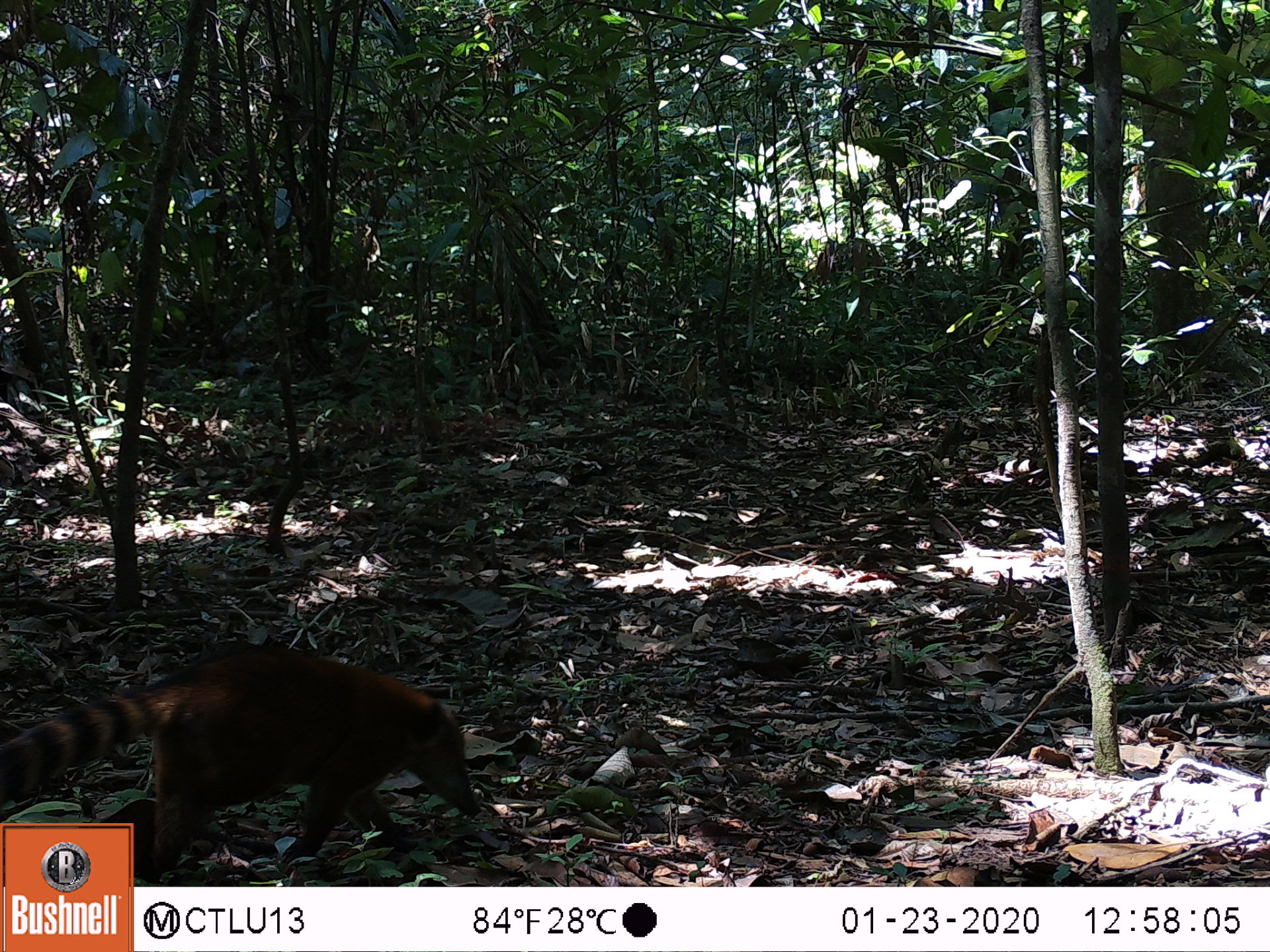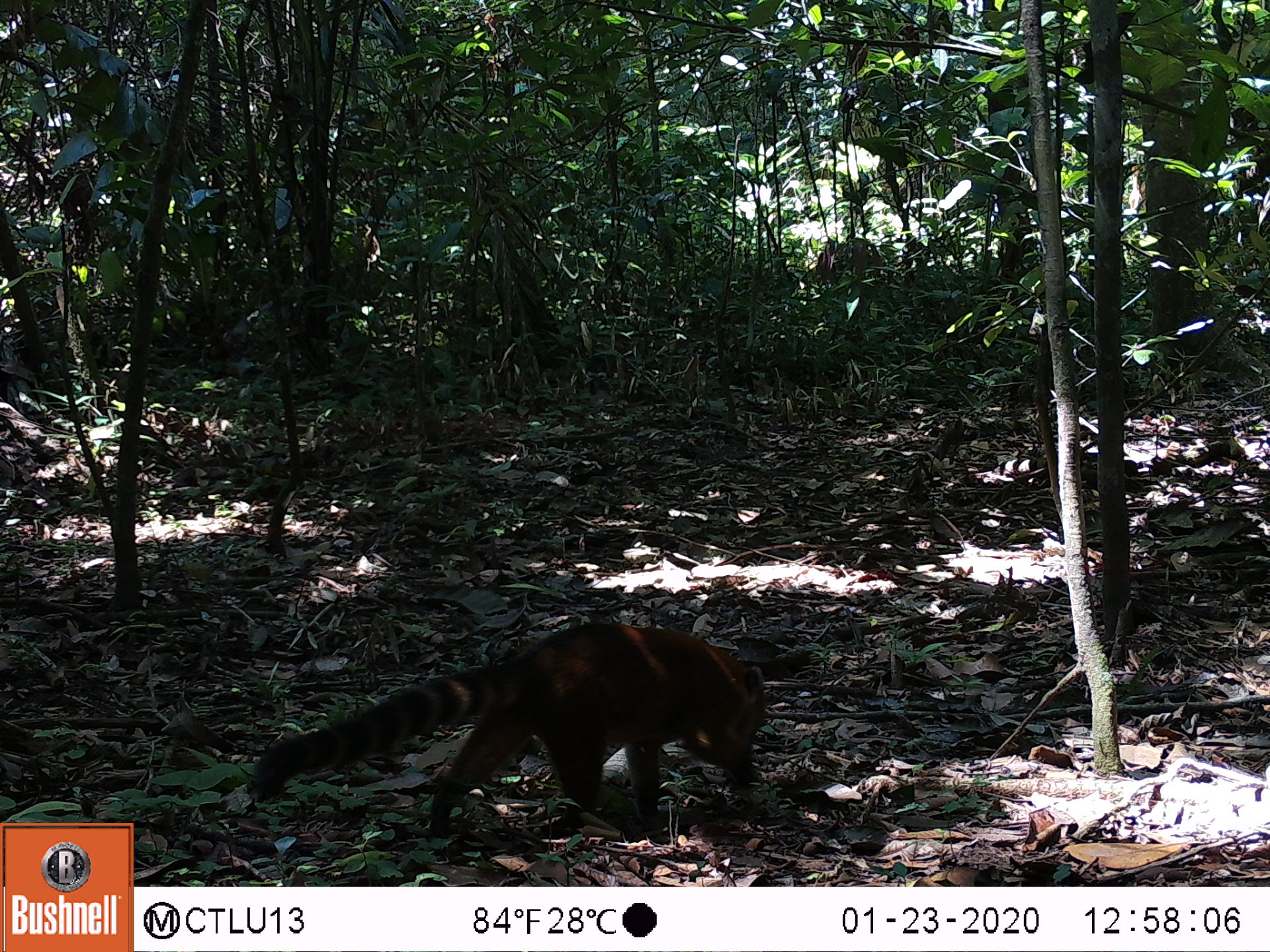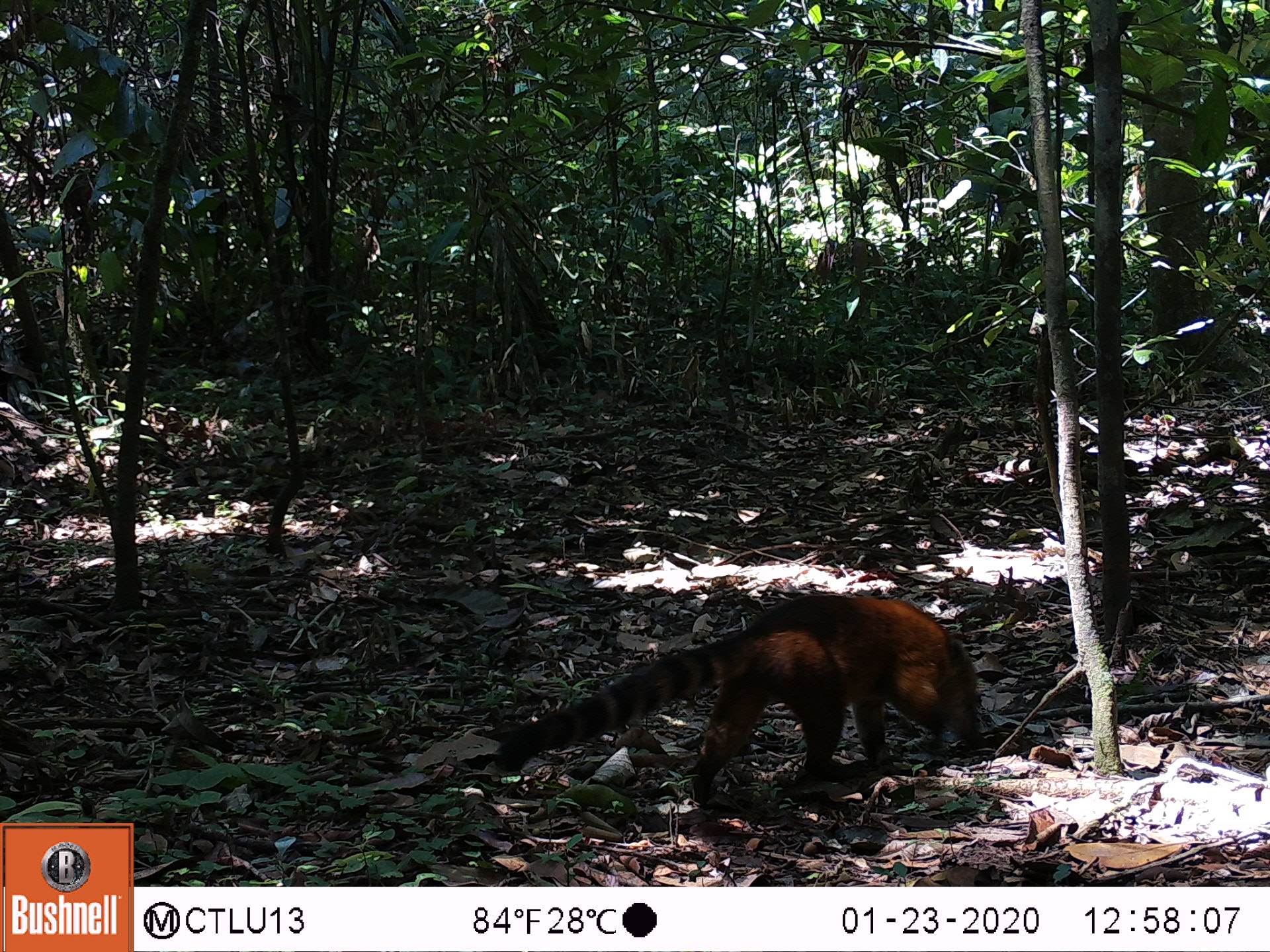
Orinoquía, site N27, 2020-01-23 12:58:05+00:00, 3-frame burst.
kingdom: Animalia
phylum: Chordata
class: Mammalia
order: Carnivora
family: Procyonidae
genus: Nasua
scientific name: Nasua nasua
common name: south american coati